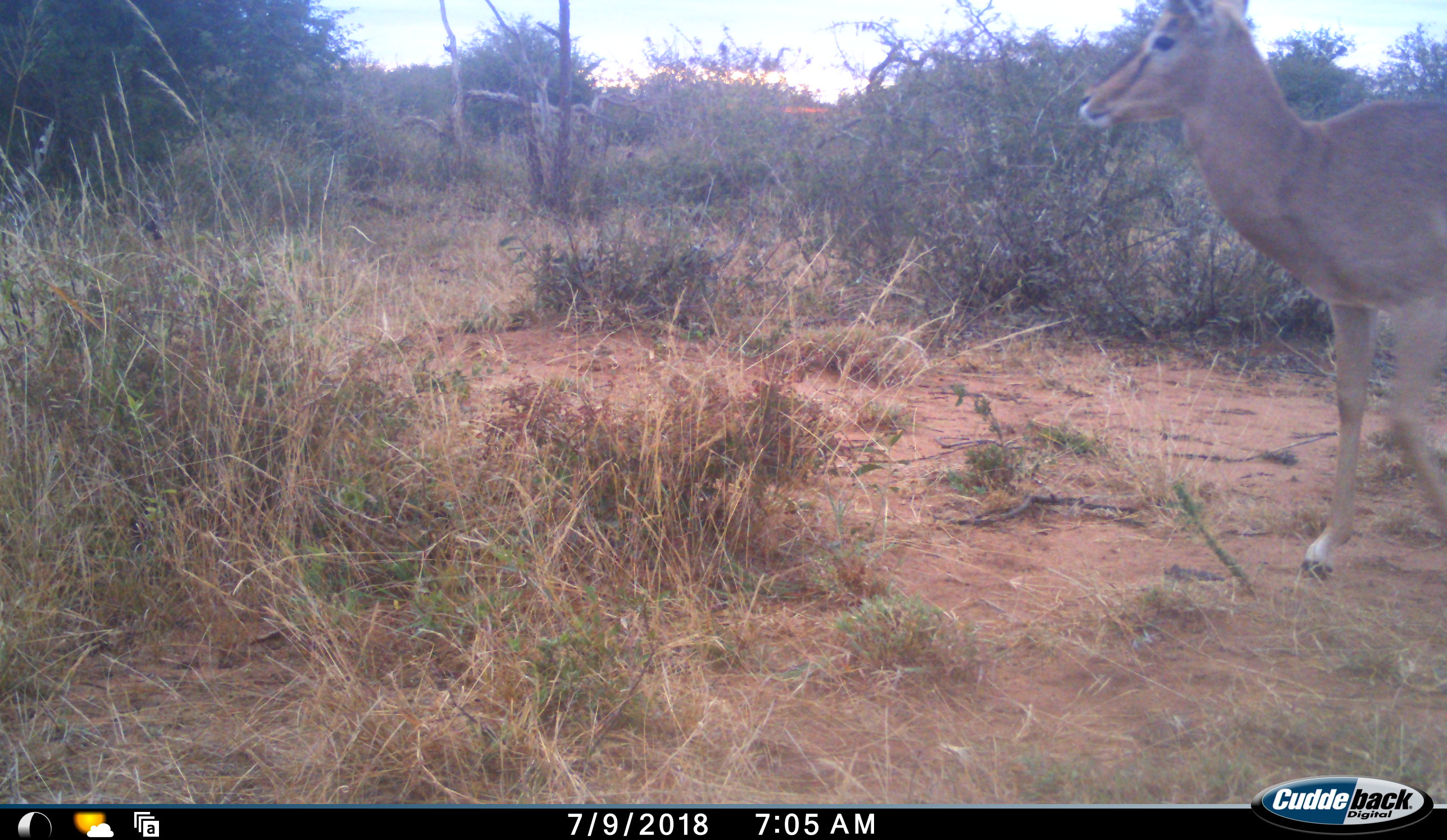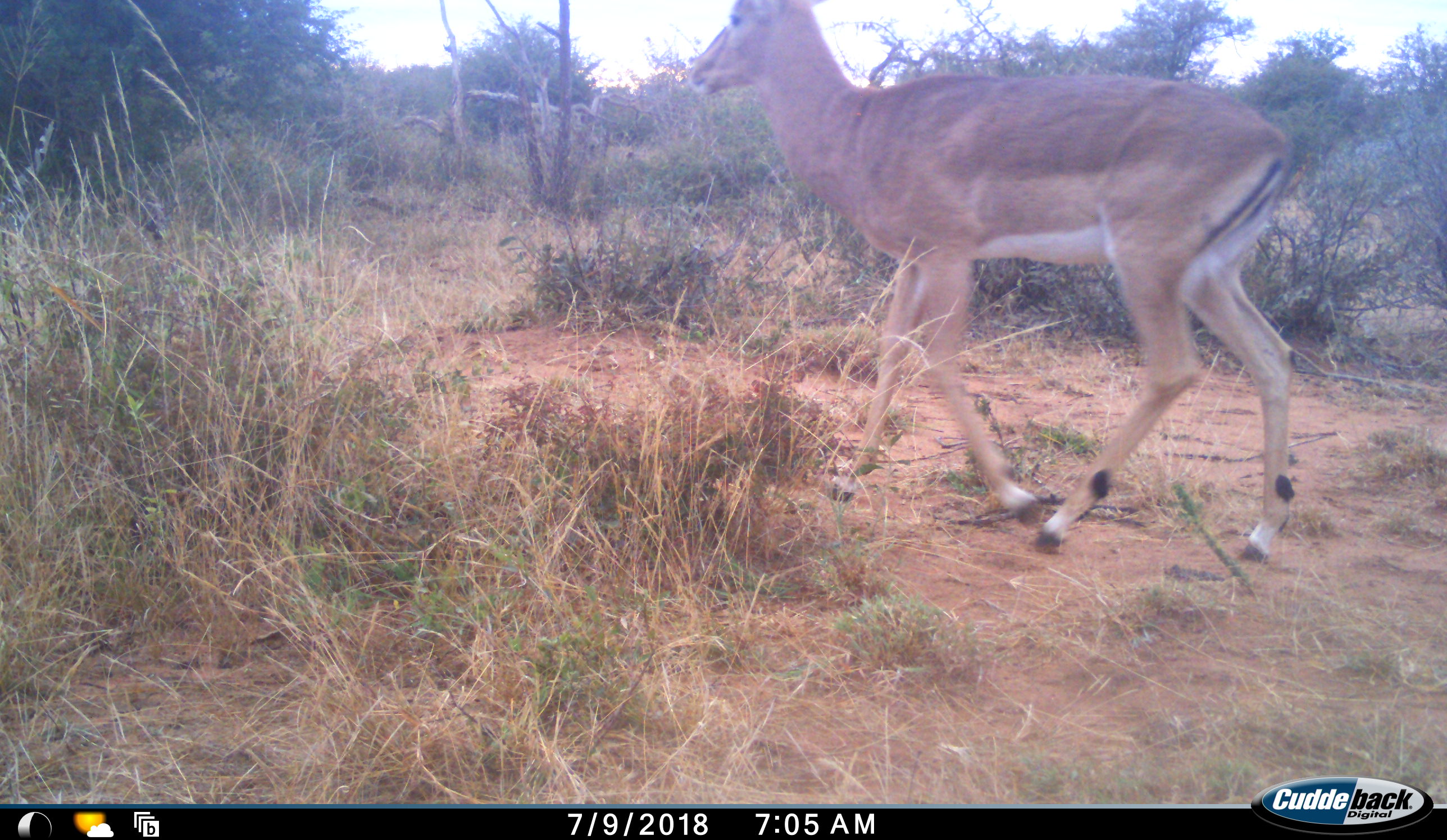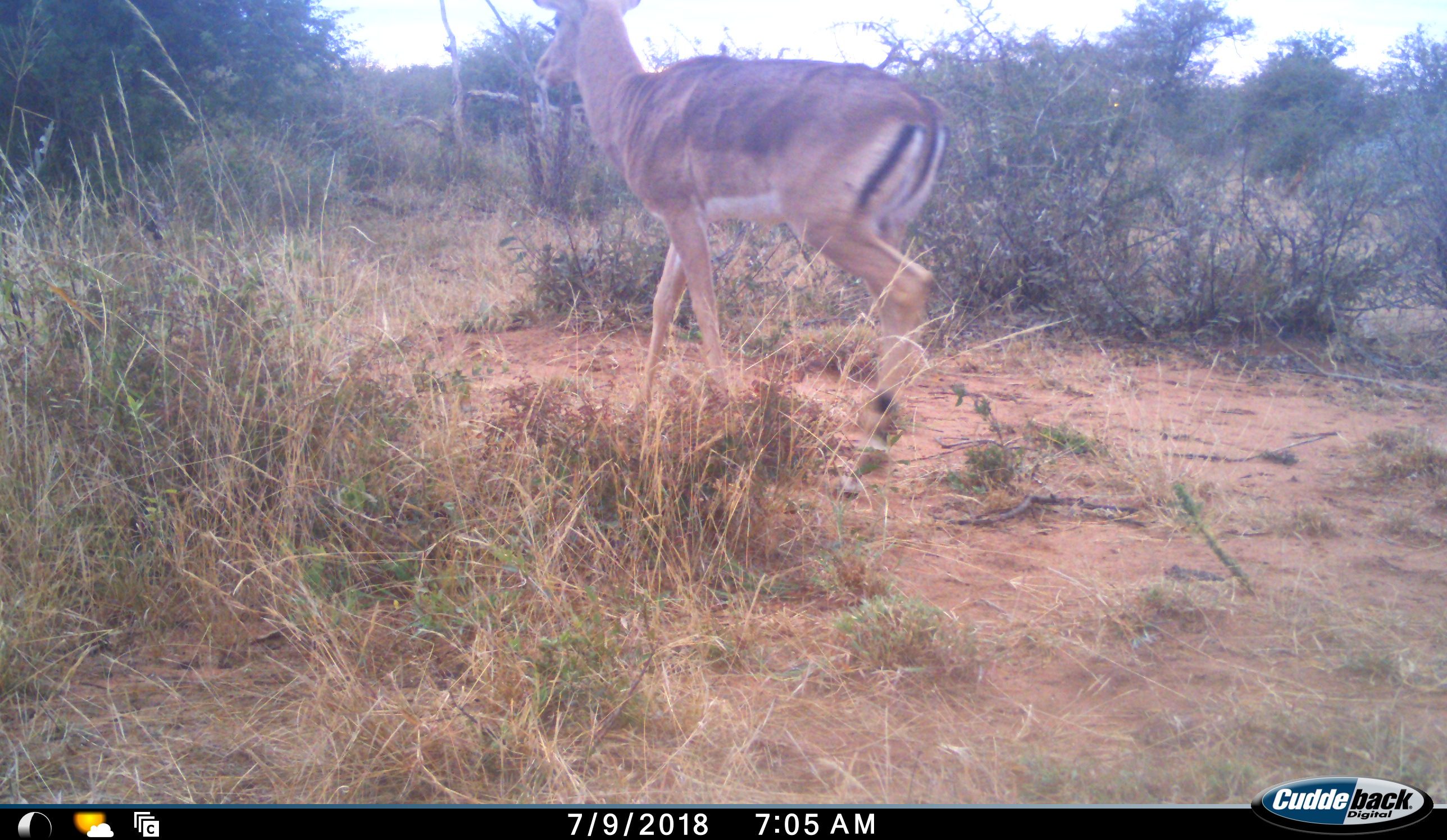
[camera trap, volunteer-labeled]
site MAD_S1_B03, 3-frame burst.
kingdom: Animalia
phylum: Chordata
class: Mammalia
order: Artiodactyla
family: Bovidae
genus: Aepyceros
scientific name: Aepyceros melampus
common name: impala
Impala (Aepyceros melampus), count 1. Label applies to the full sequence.